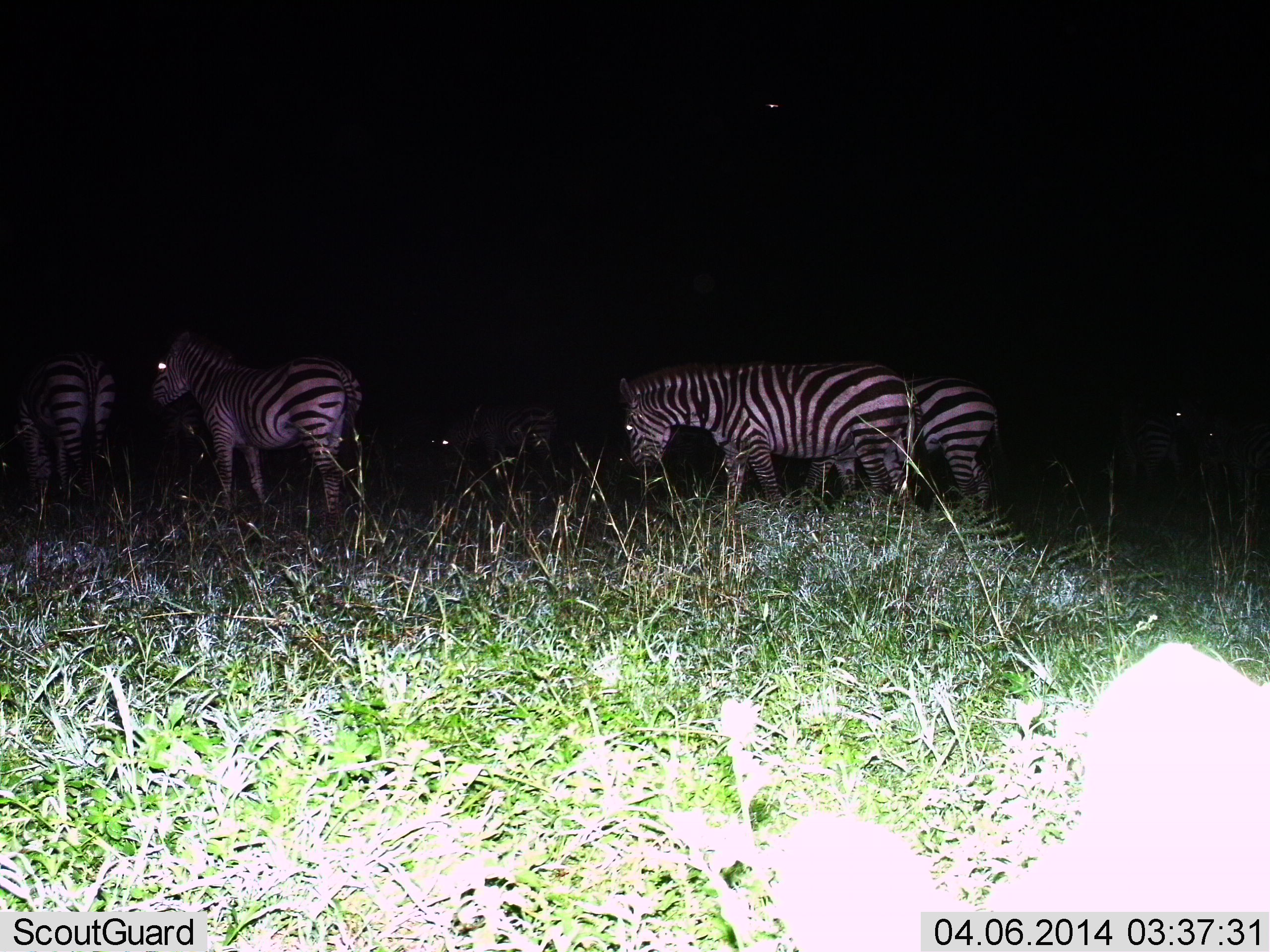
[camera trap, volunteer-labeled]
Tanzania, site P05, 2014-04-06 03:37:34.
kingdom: Animalia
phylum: Chordata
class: Mammalia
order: Perissodactyla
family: Equidae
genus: Equus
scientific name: Equus quagga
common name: plains zebra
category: zebra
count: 5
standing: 70%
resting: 10%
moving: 30%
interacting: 0%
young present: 0%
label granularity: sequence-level